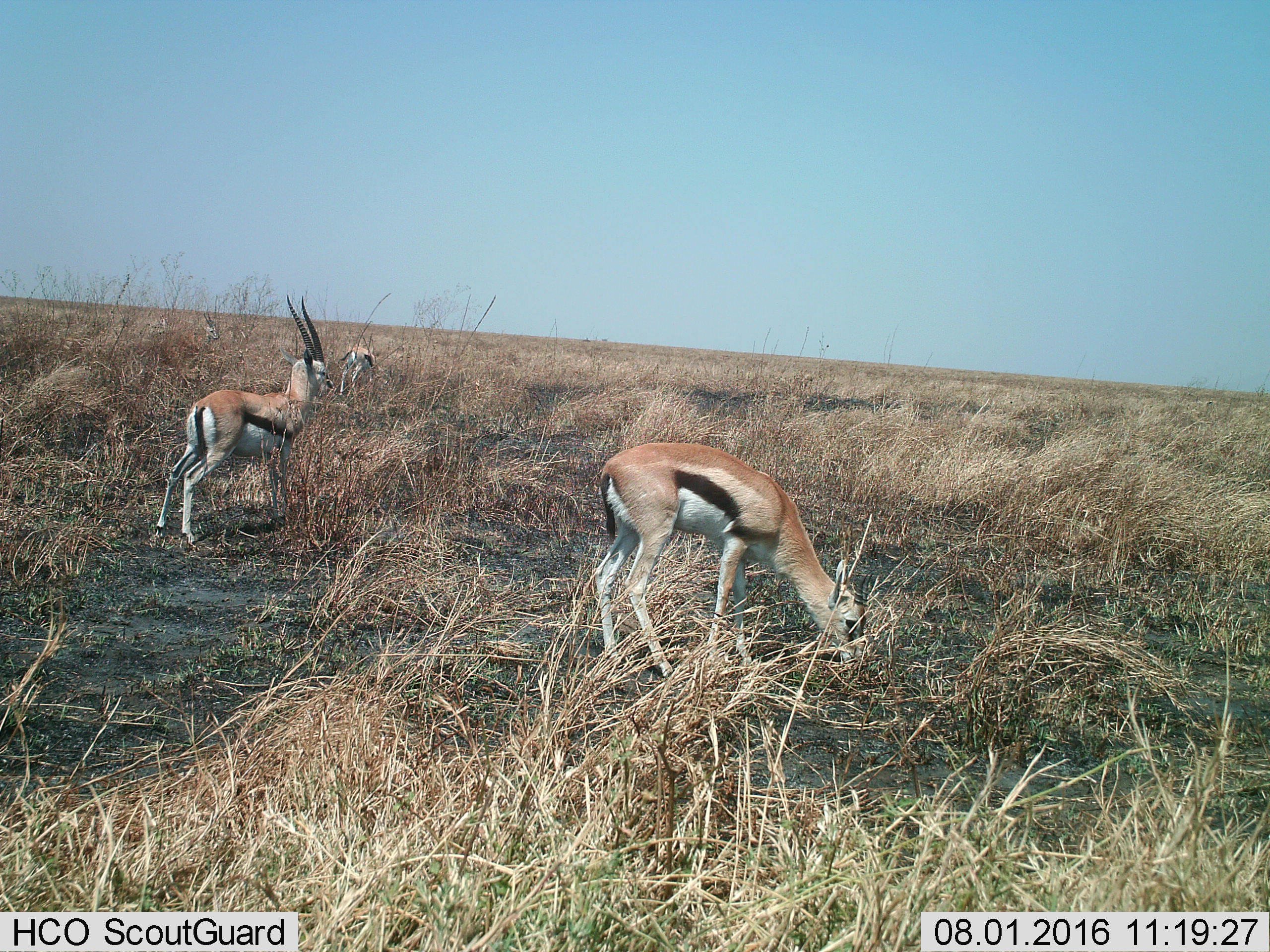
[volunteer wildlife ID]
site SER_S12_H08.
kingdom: Animalia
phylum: Chordata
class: Mammalia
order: Artiodactyla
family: Bovidae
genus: Eudorcas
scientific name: Eudorcas thomsonii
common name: thomson's gazelle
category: gazellethomsons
Gazellethomsons (thomson's gazelle) (Eudorcas thomsonii), count 4. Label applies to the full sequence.